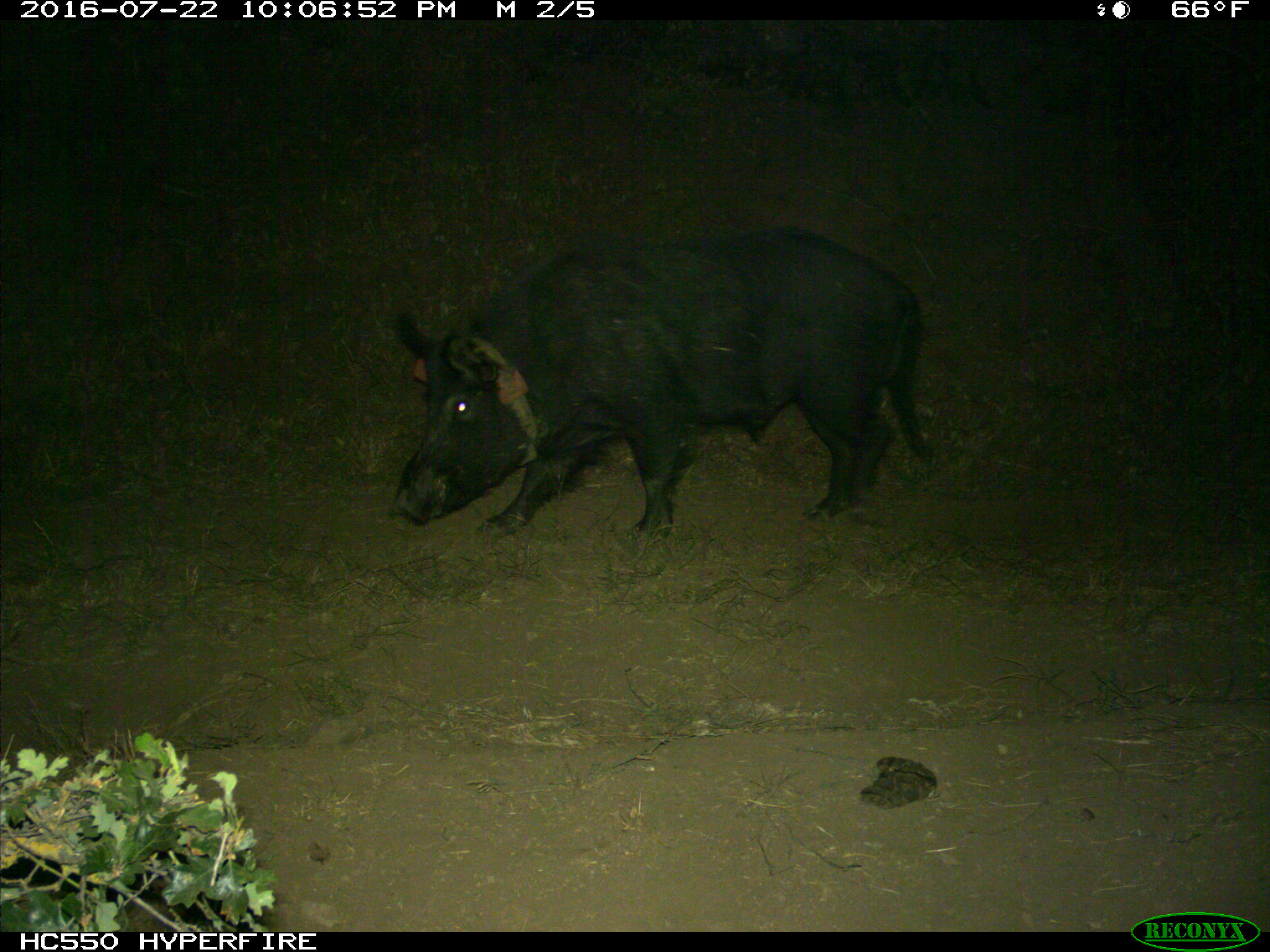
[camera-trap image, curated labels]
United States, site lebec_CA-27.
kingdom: Animalia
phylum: Chordata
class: Mammalia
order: Artiodactyla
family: Suidae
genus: Sus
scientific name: Sus scrofa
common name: wild boar